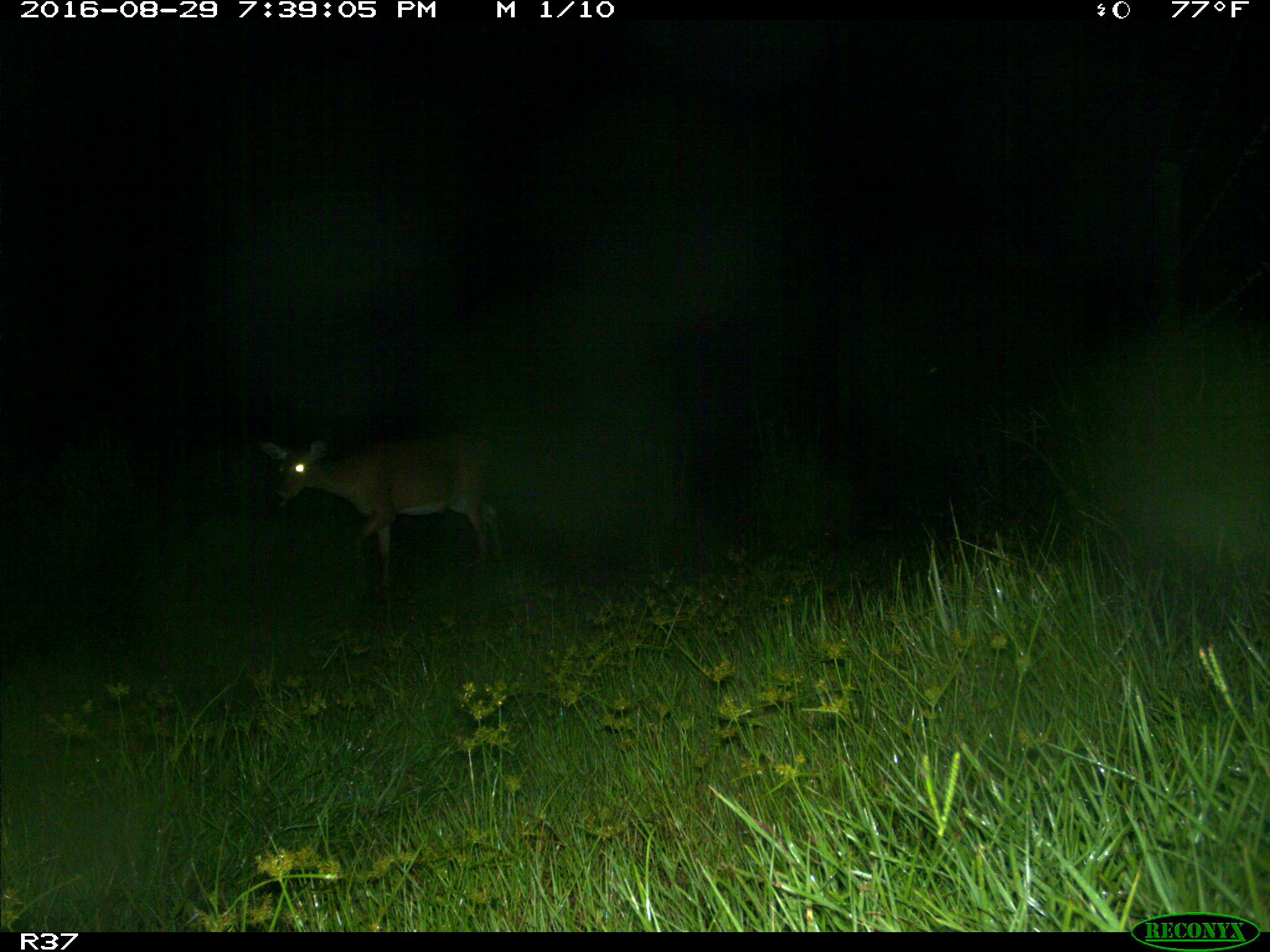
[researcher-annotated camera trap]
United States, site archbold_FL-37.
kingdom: Animalia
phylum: Chordata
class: Mammalia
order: Artiodactyla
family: Cervidae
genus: Odocoileus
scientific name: Odocoileus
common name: deer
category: unidentified deer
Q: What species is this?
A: Unidentified deer (deer) (Odocoileus).